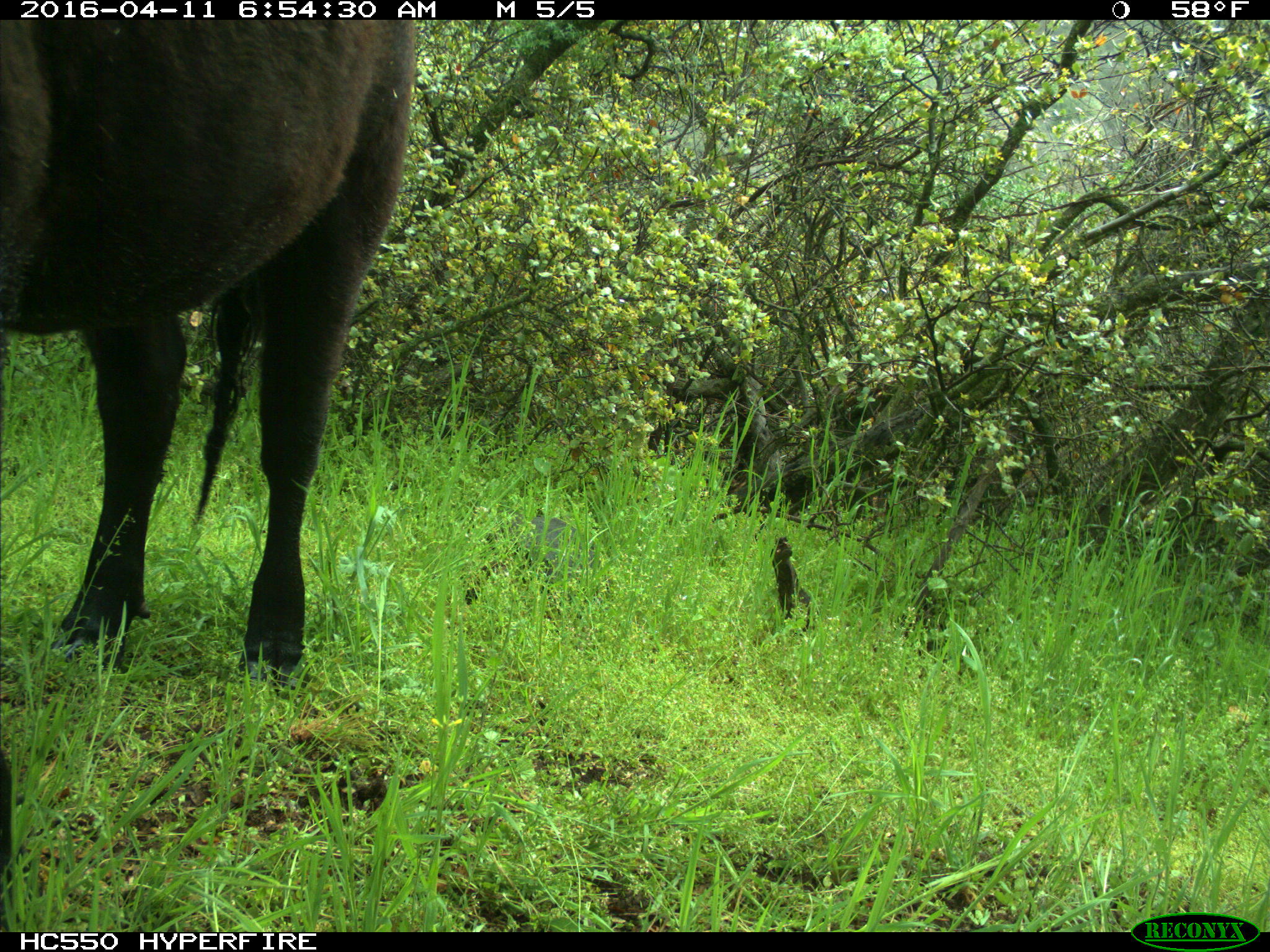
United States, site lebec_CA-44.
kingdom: Animalia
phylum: Chordata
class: Mammalia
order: Artiodactyla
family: Bovidae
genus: Bos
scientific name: Bos taurus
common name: domestic cow